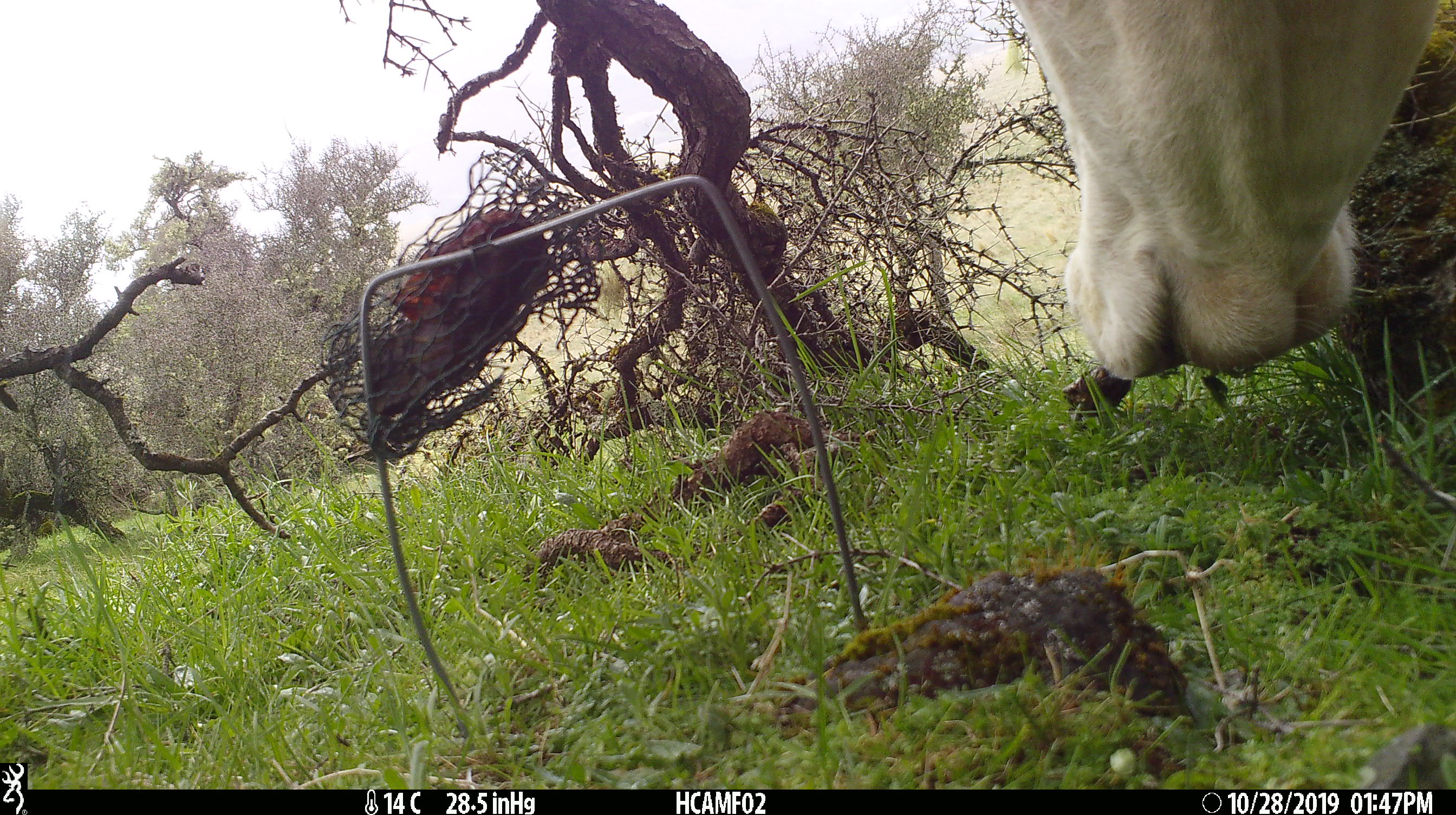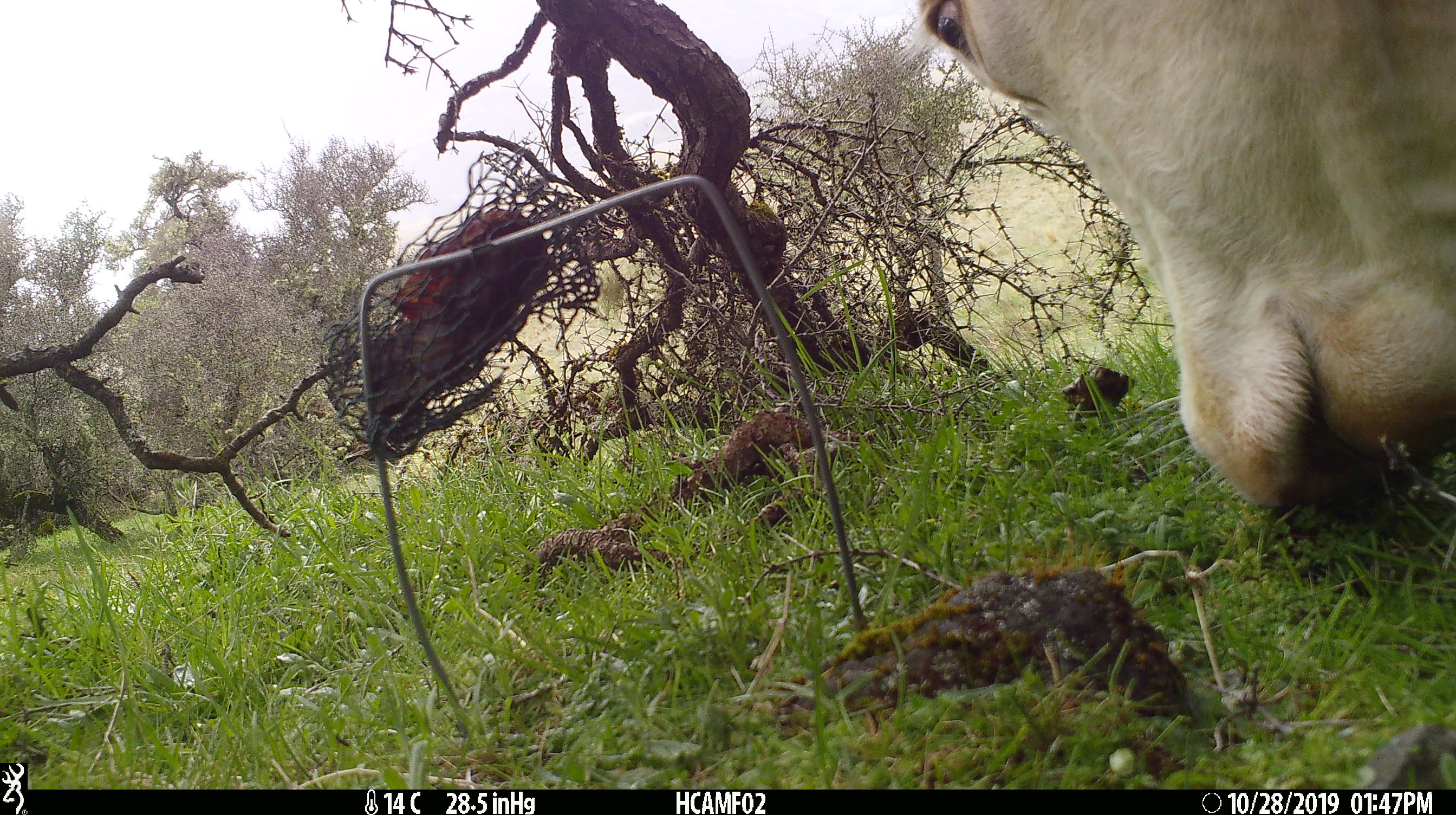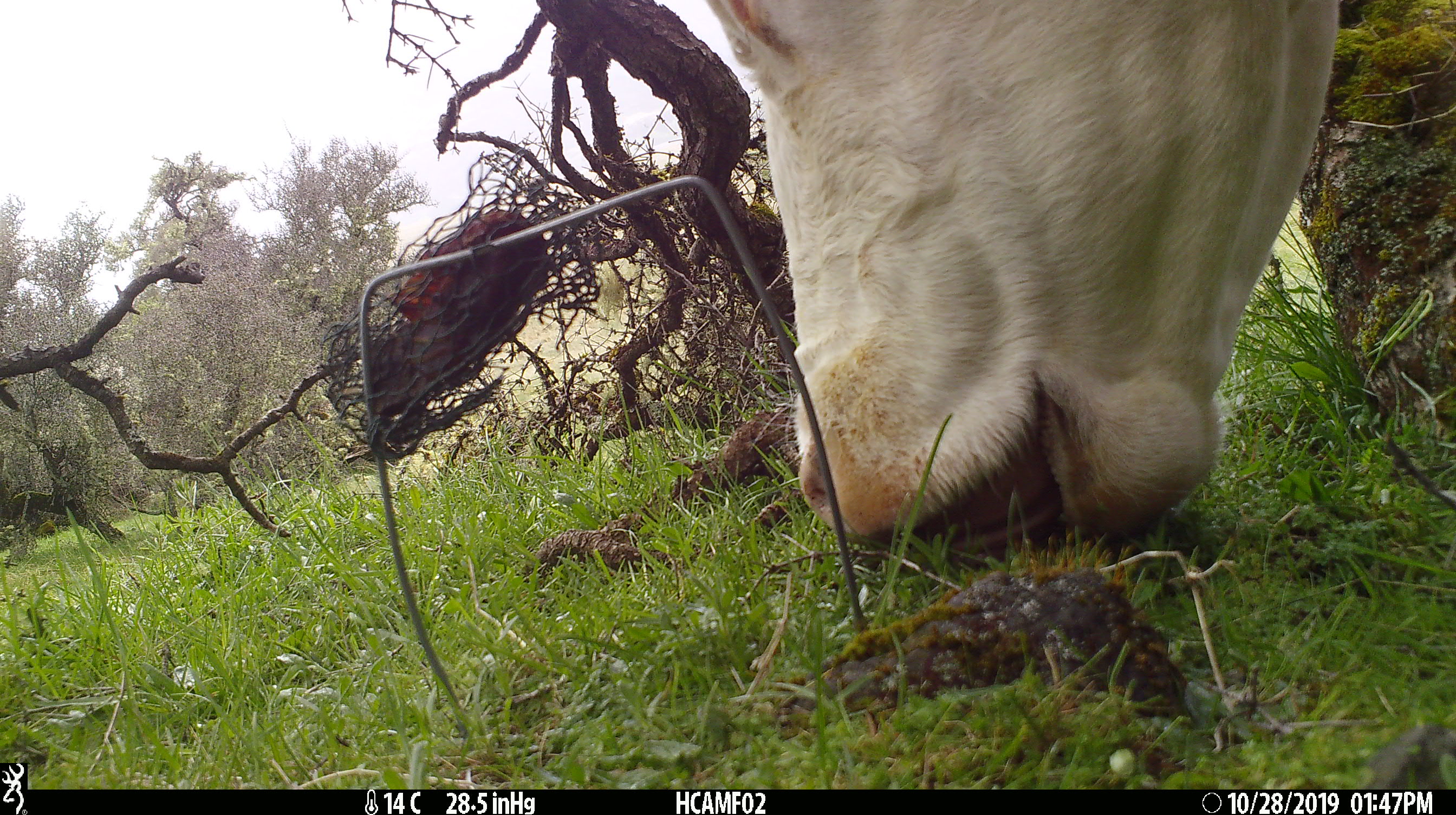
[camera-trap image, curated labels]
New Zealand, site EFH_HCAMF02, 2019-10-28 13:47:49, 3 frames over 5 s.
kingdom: Animalia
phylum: Chordata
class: Mammalia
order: Artiodactyla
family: Bovidae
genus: Bos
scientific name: Bos taurus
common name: domestic cow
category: cow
Cow (domestic cow) (Bos taurus).